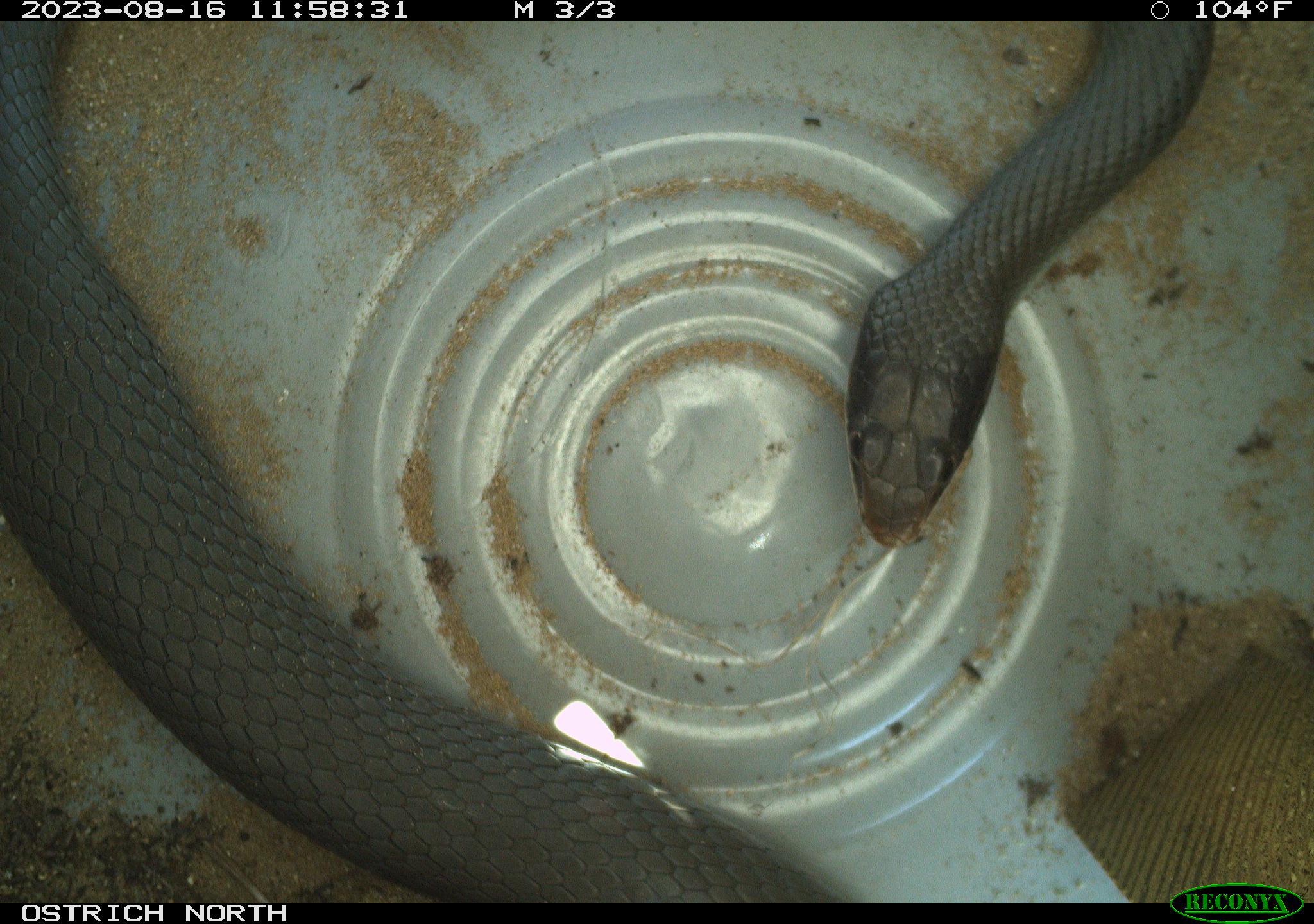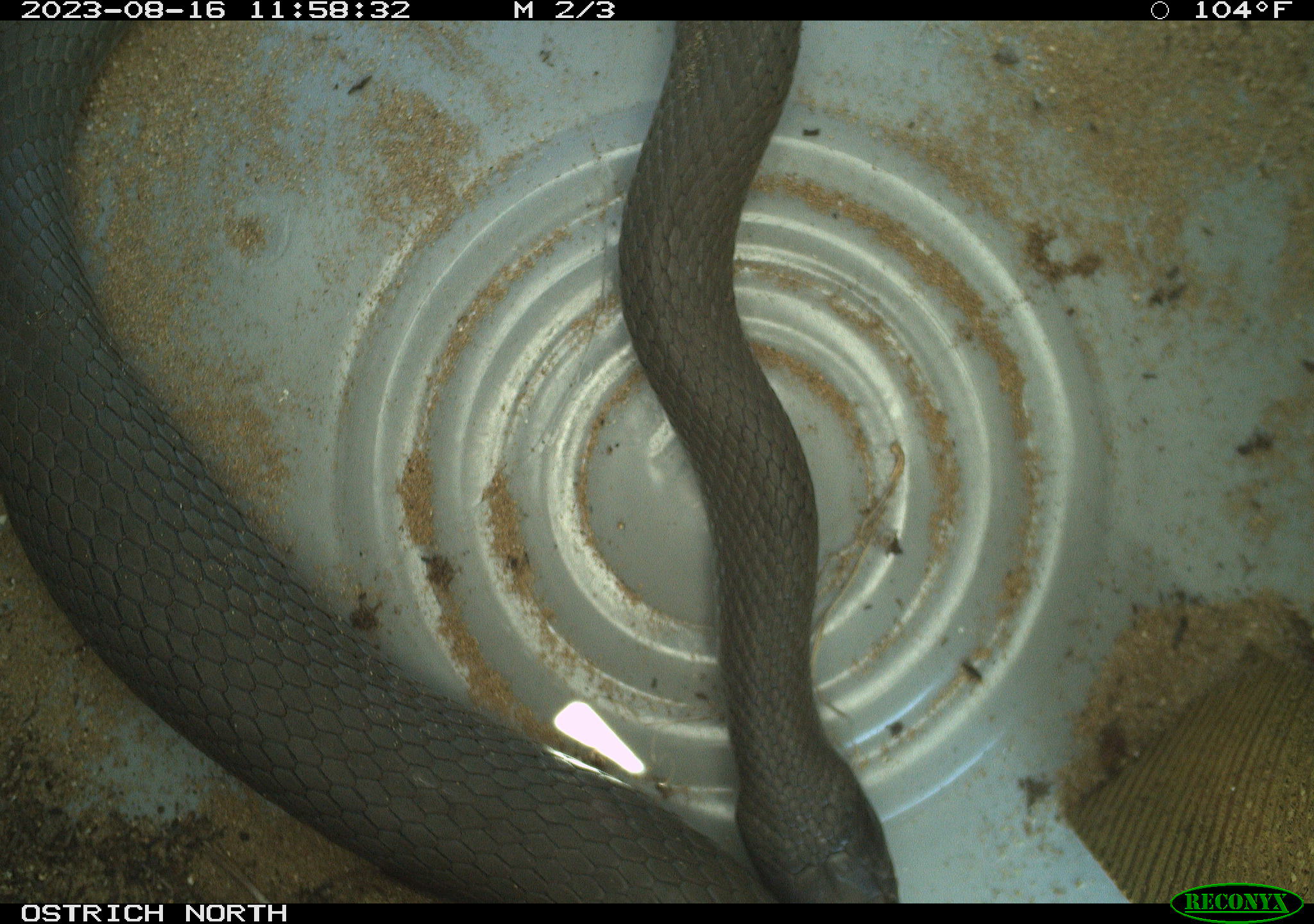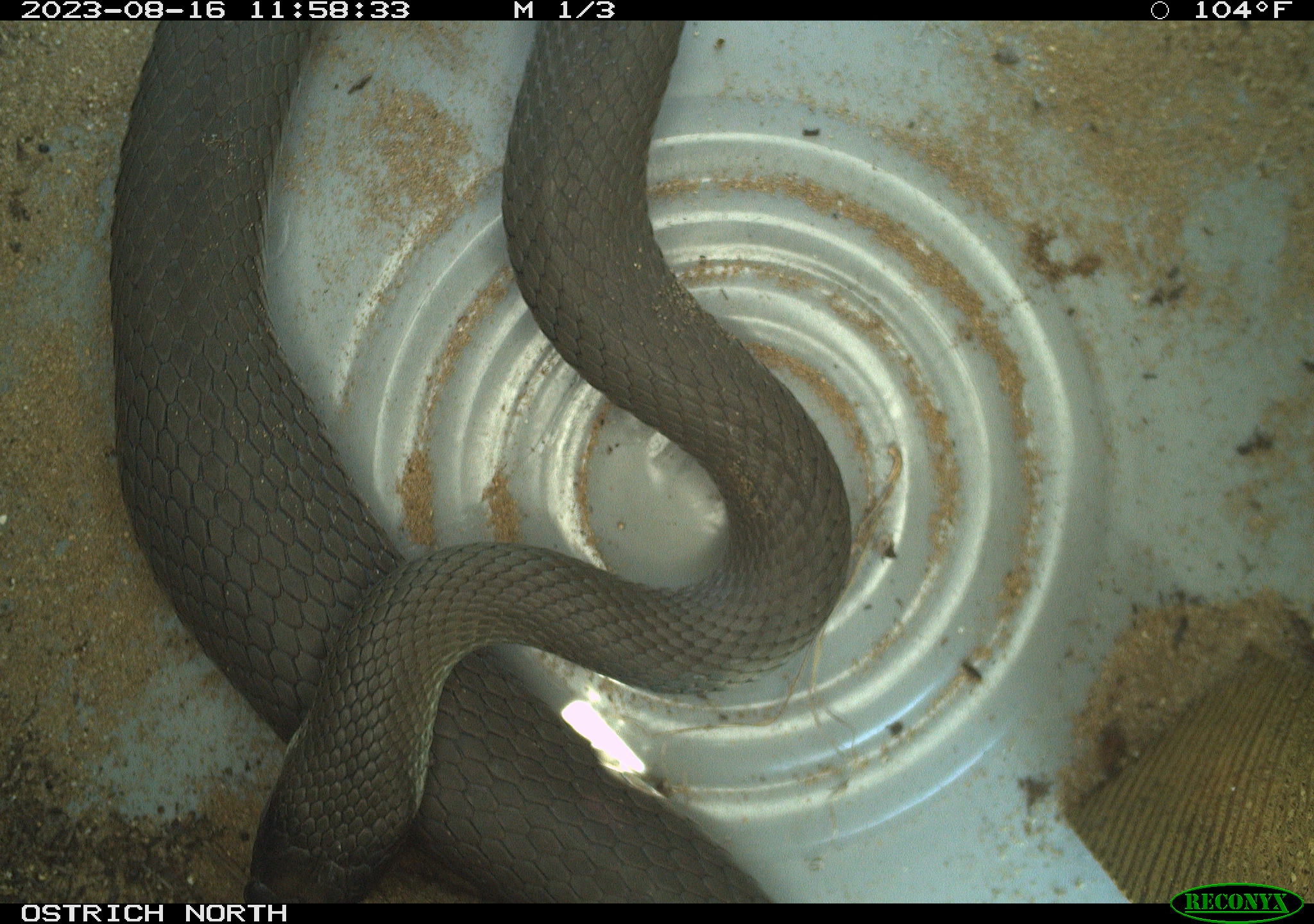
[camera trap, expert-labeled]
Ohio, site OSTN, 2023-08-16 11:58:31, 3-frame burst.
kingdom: Animalia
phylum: Chordata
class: Reptilia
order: Squamata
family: Colubridae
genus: Coluber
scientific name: Coluber constrictor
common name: eastern racer snake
Eastern racer snake (Coluber constrictor).